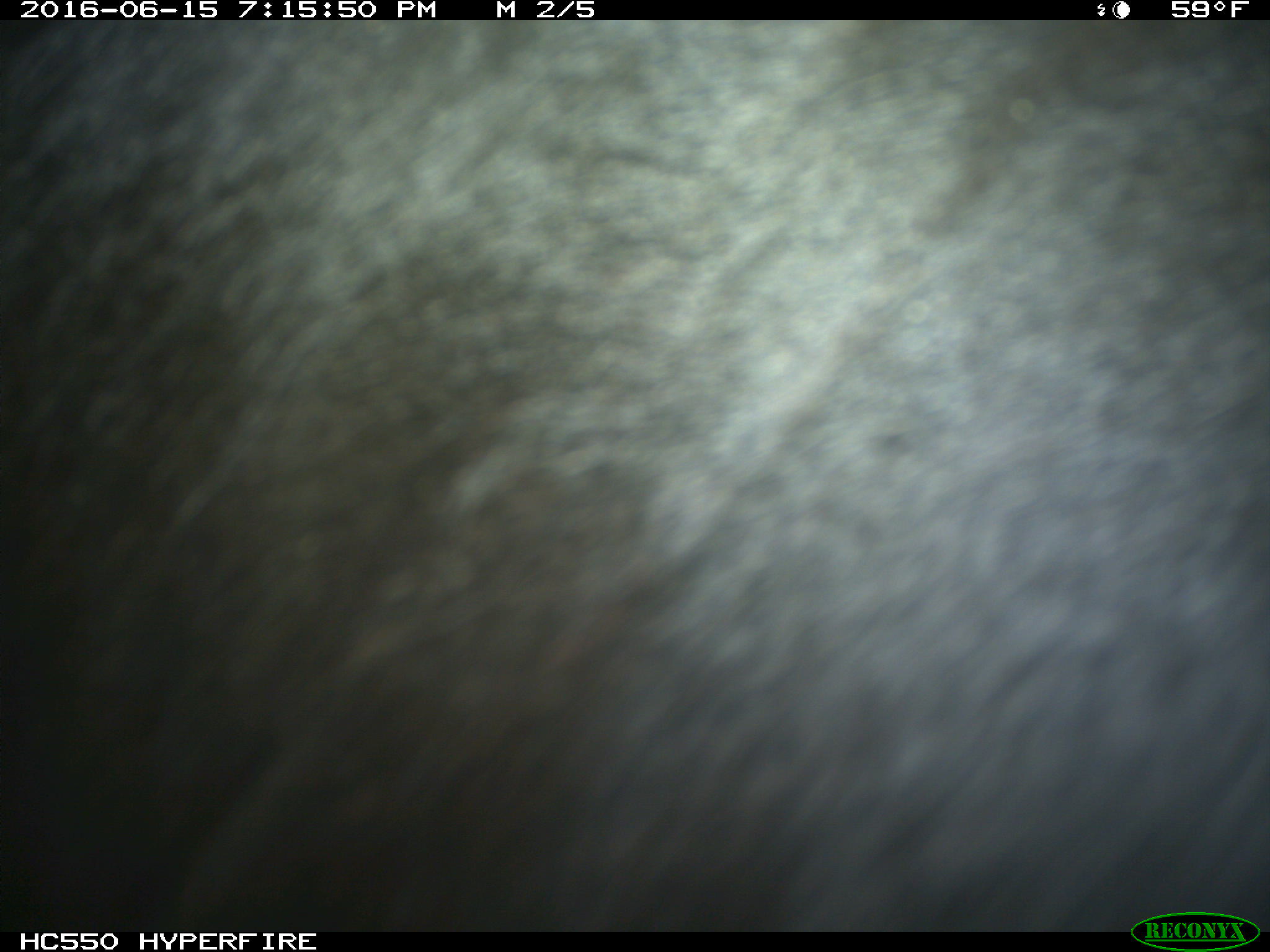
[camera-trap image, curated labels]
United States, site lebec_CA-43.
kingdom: Animalia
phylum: Chordata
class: Mammalia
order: Artiodactyla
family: Bovidae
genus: Bos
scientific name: Bos taurus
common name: domestic cow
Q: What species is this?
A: Bos taurus (domestic cow).